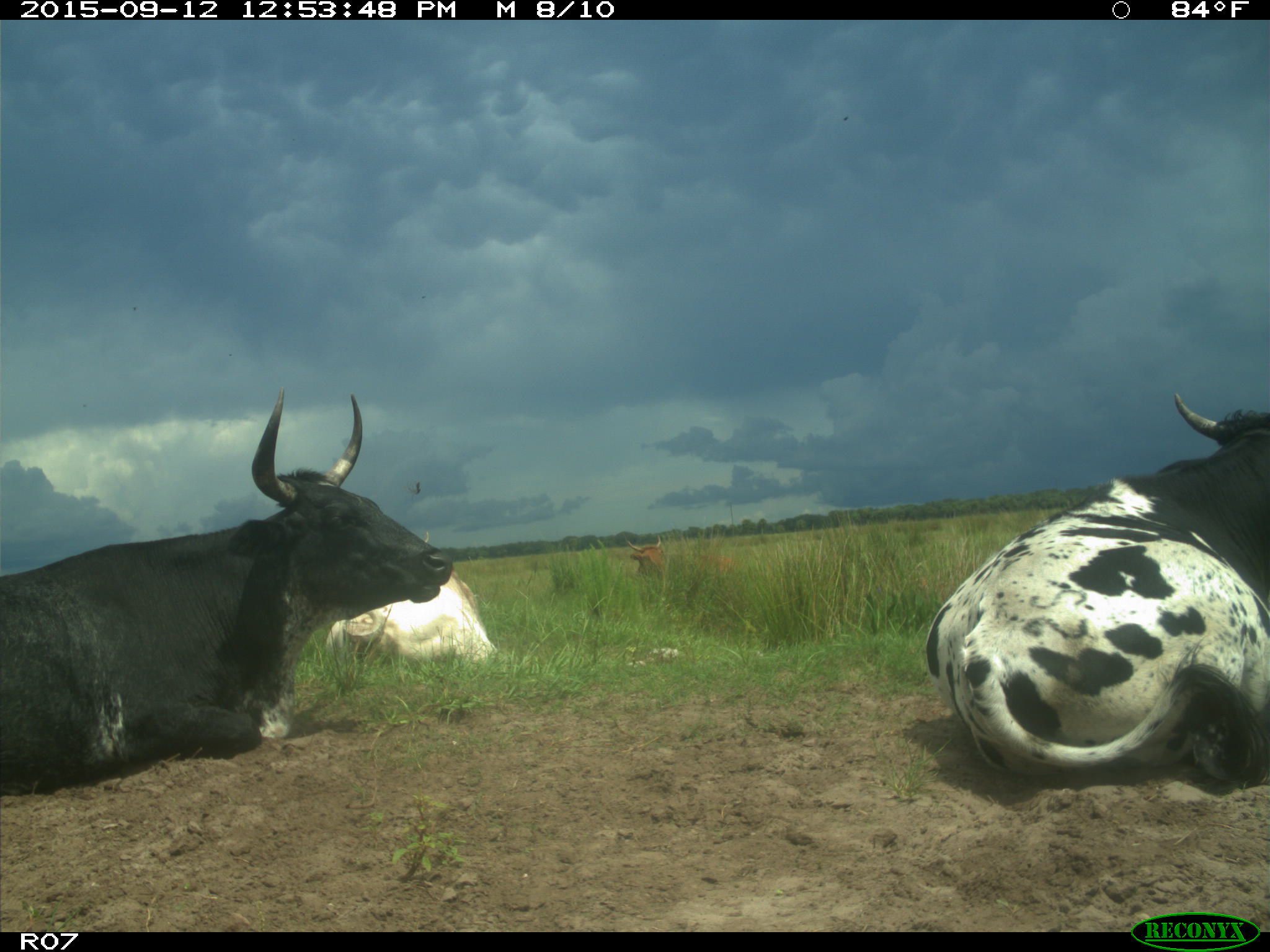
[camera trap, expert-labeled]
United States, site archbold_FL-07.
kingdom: Animalia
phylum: Chordata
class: Mammalia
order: Artiodactyla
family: Bovidae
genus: Bos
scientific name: Bos taurus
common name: domestic cow